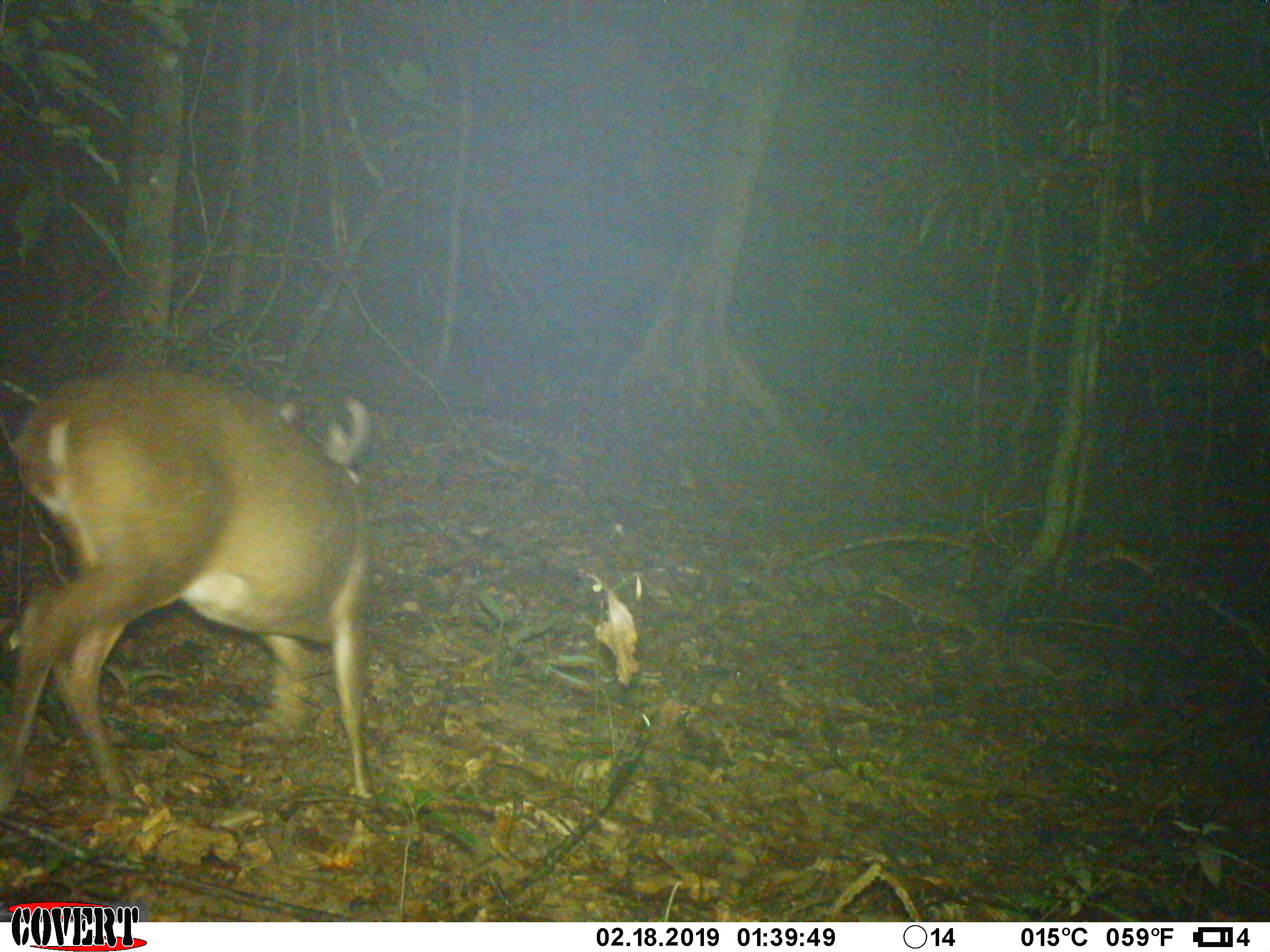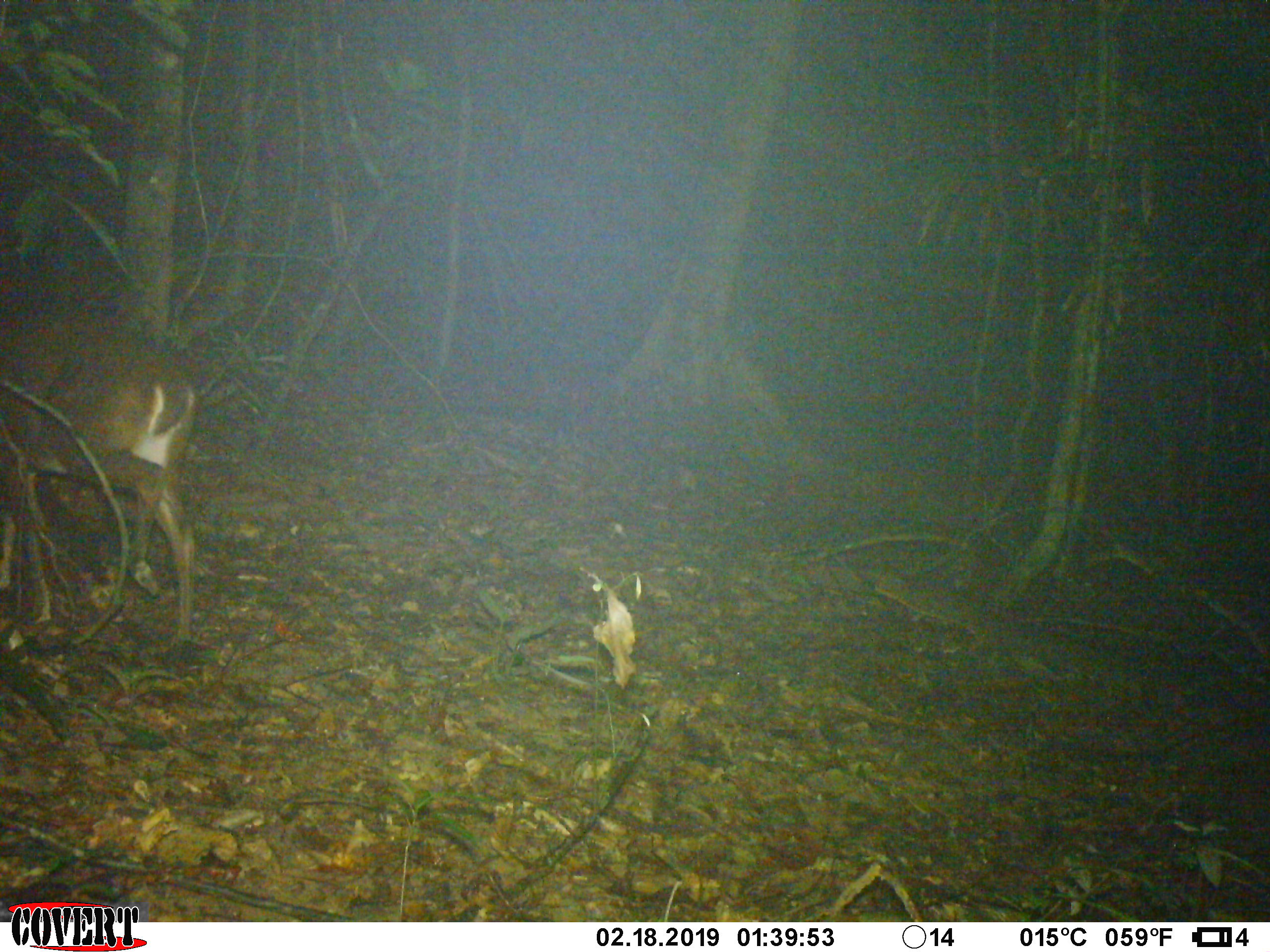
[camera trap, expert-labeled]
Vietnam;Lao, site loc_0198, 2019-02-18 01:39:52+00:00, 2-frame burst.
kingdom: Animalia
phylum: Chordata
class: Mammalia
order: Artiodactyla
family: Cervidae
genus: Muntiacus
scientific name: Muntiacus vuquangensis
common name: large-antlered muntjac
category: large antlered muntjac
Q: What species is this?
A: Large antlered muntjac (large-antlered muntjac) (Muntiacus vuquangensis).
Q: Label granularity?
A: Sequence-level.